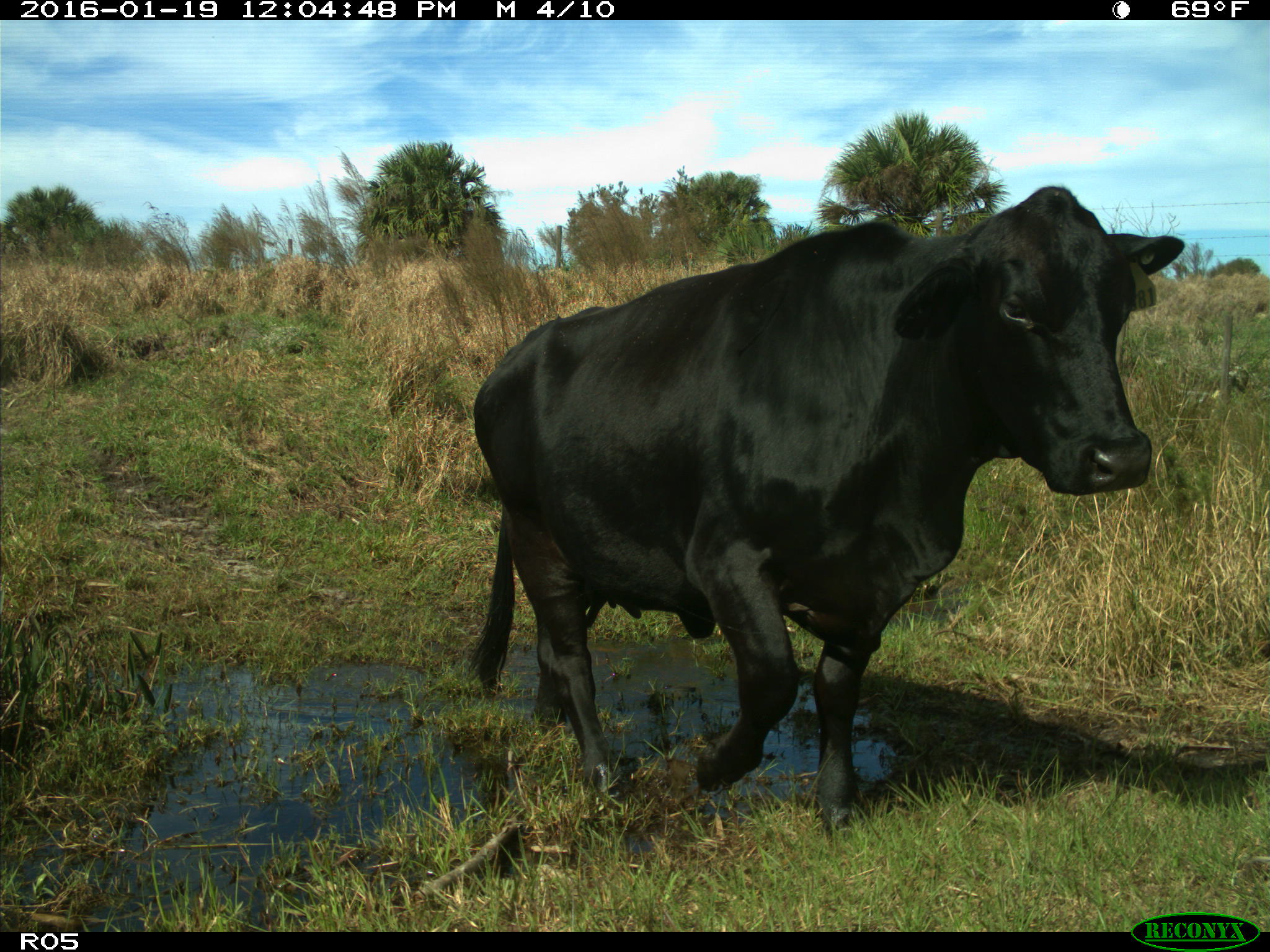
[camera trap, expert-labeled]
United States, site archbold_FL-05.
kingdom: Animalia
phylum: Chordata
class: Mammalia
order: Artiodactyla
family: Bovidae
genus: Bos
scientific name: Bos taurus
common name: domestic cow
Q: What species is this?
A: Bos taurus (domestic cow).